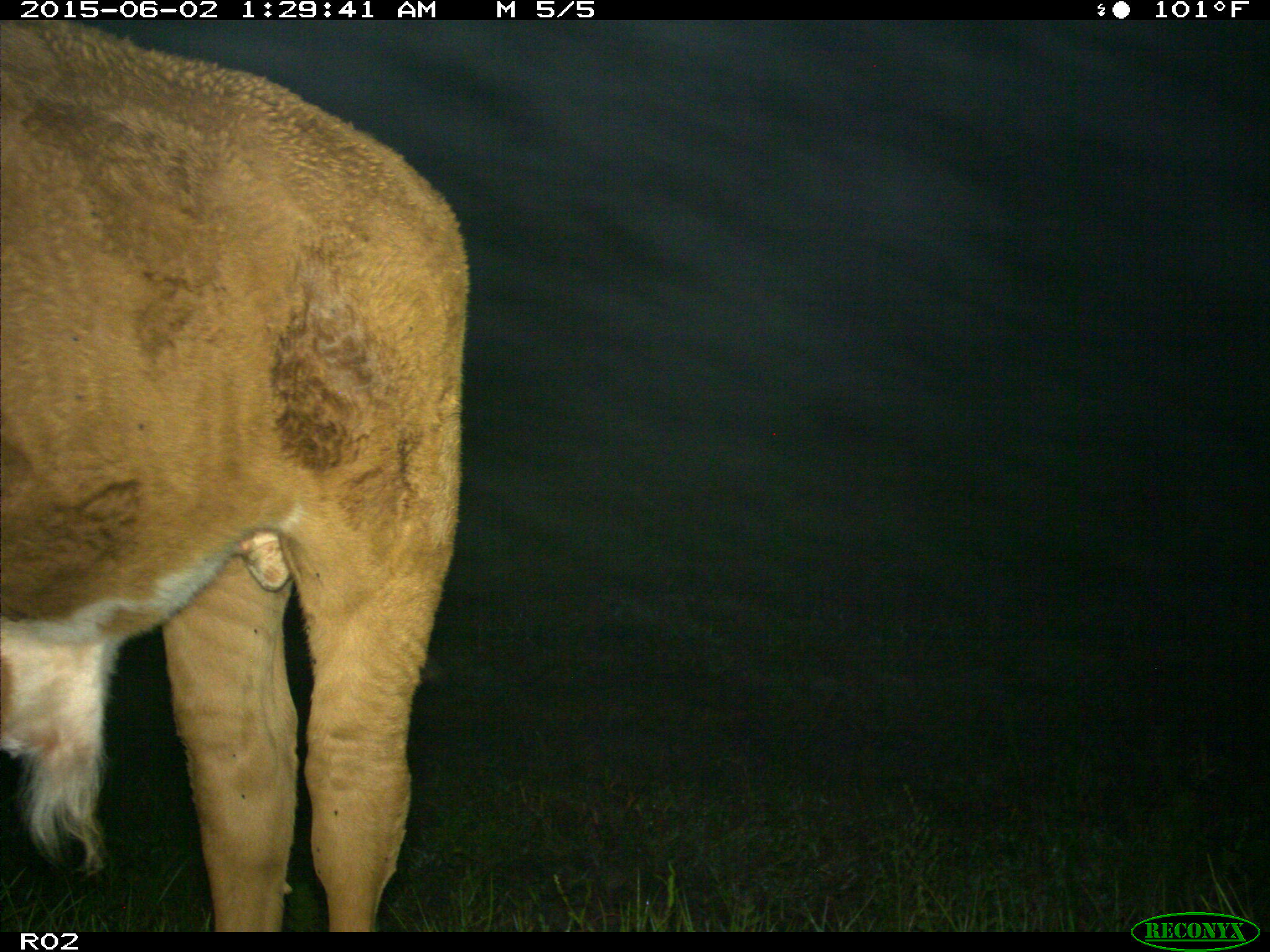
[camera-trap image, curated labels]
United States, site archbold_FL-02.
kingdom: Animalia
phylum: Chordata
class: Mammalia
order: Artiodactyla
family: Bovidae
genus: Bos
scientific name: Bos taurus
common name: domestic cow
Bos taurus (domestic cow).